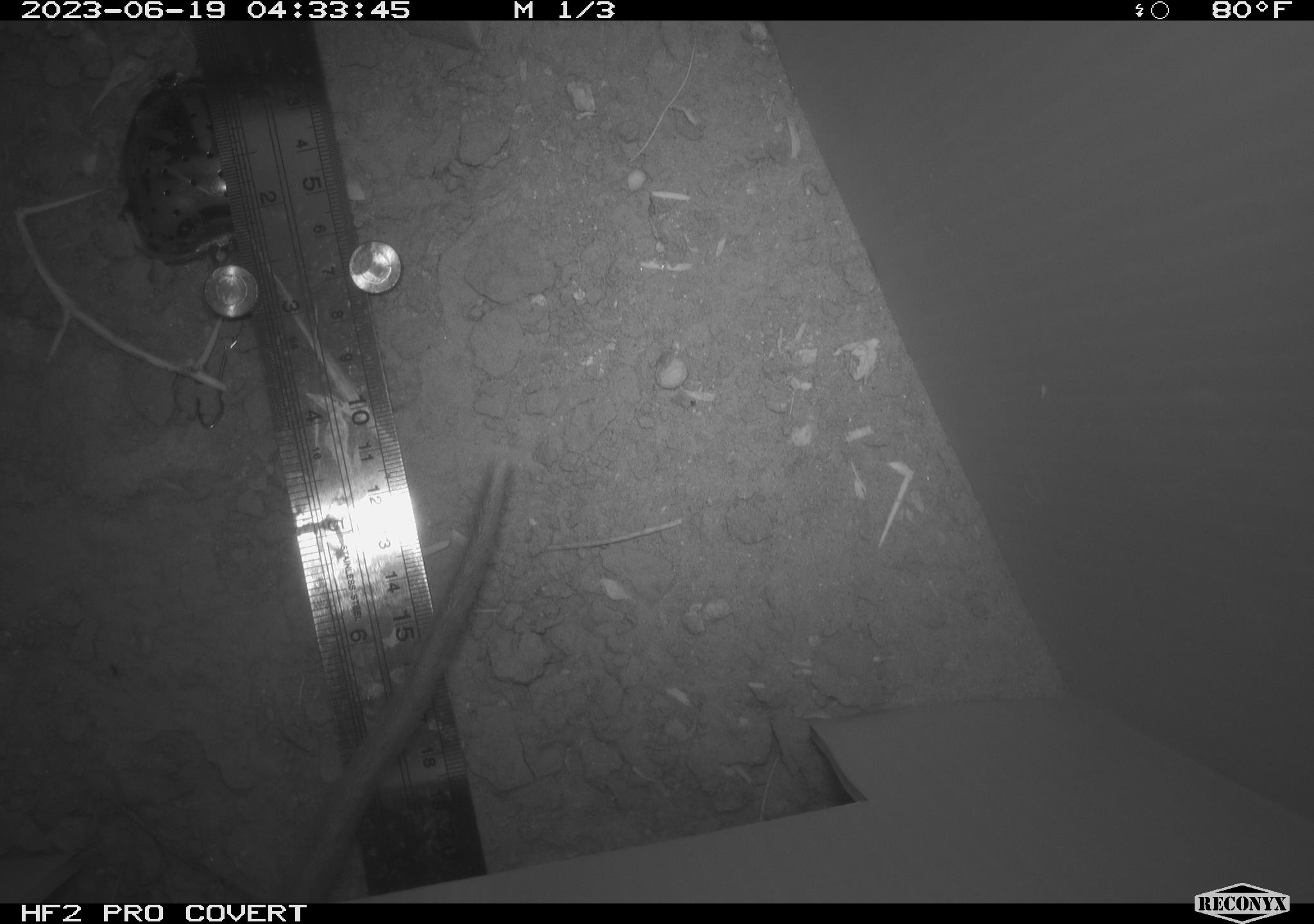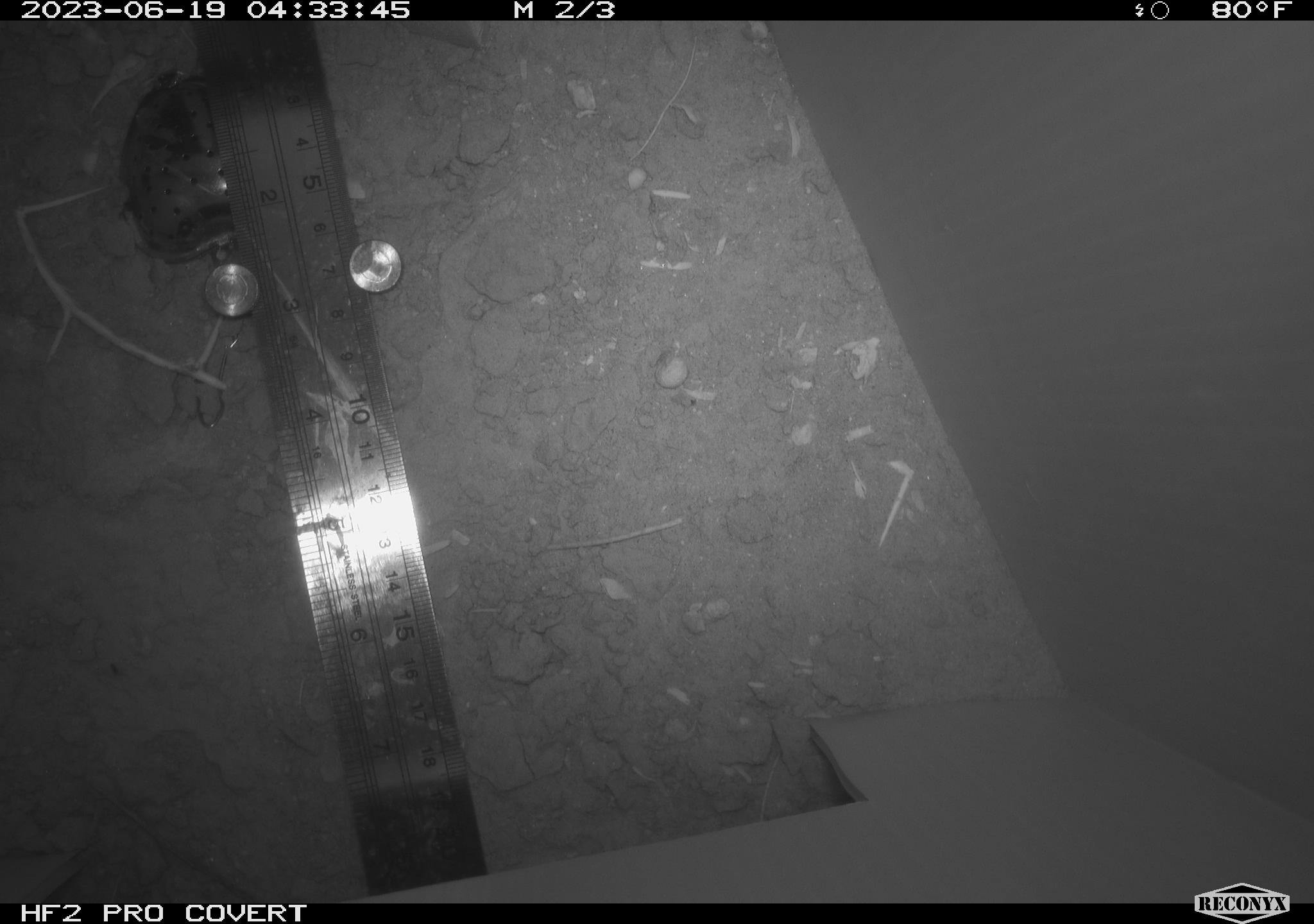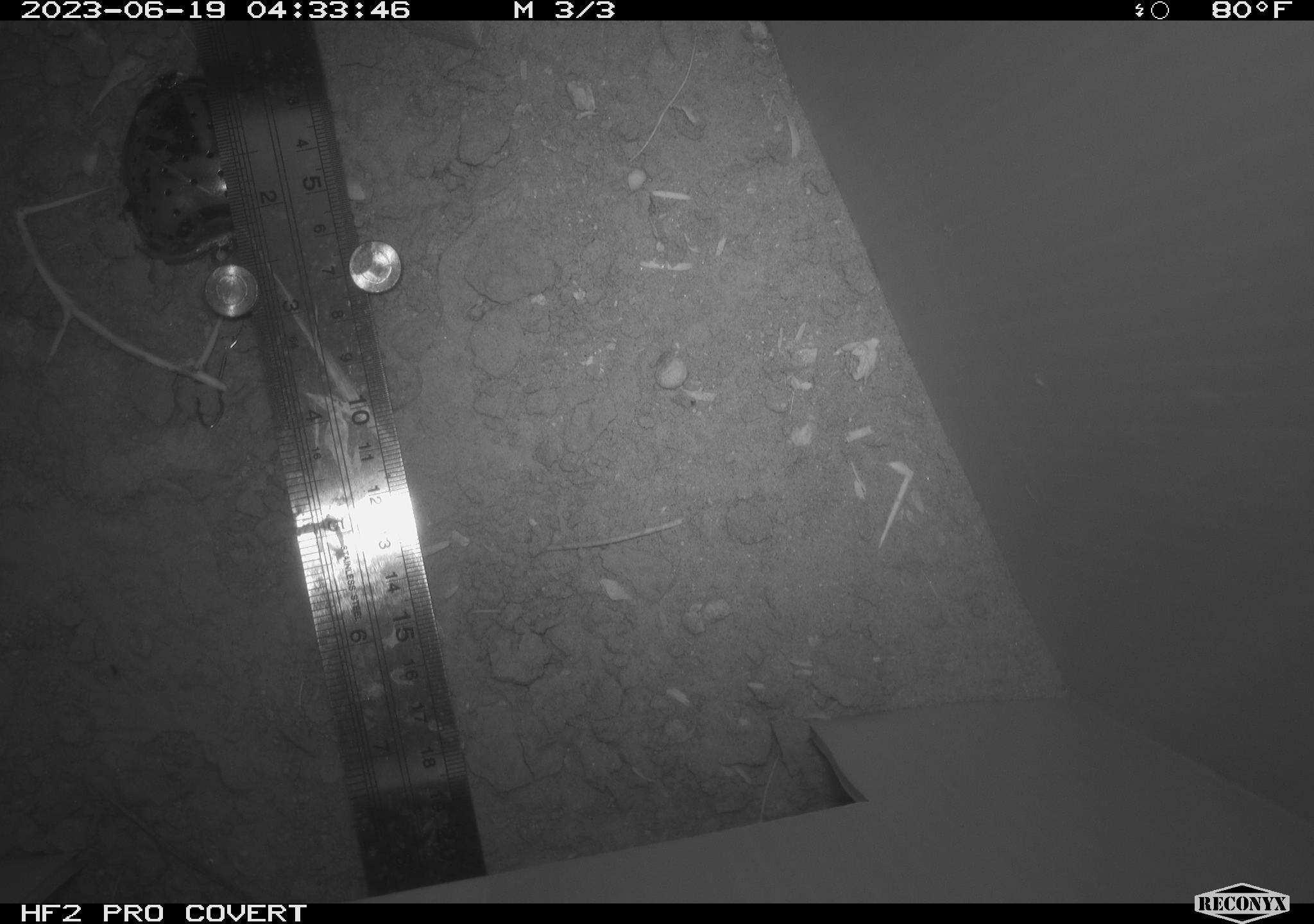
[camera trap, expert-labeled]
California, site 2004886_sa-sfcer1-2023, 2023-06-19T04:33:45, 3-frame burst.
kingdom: Animalia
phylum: Chordata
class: Mammalia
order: Rodentia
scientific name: Rodentia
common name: mouse species